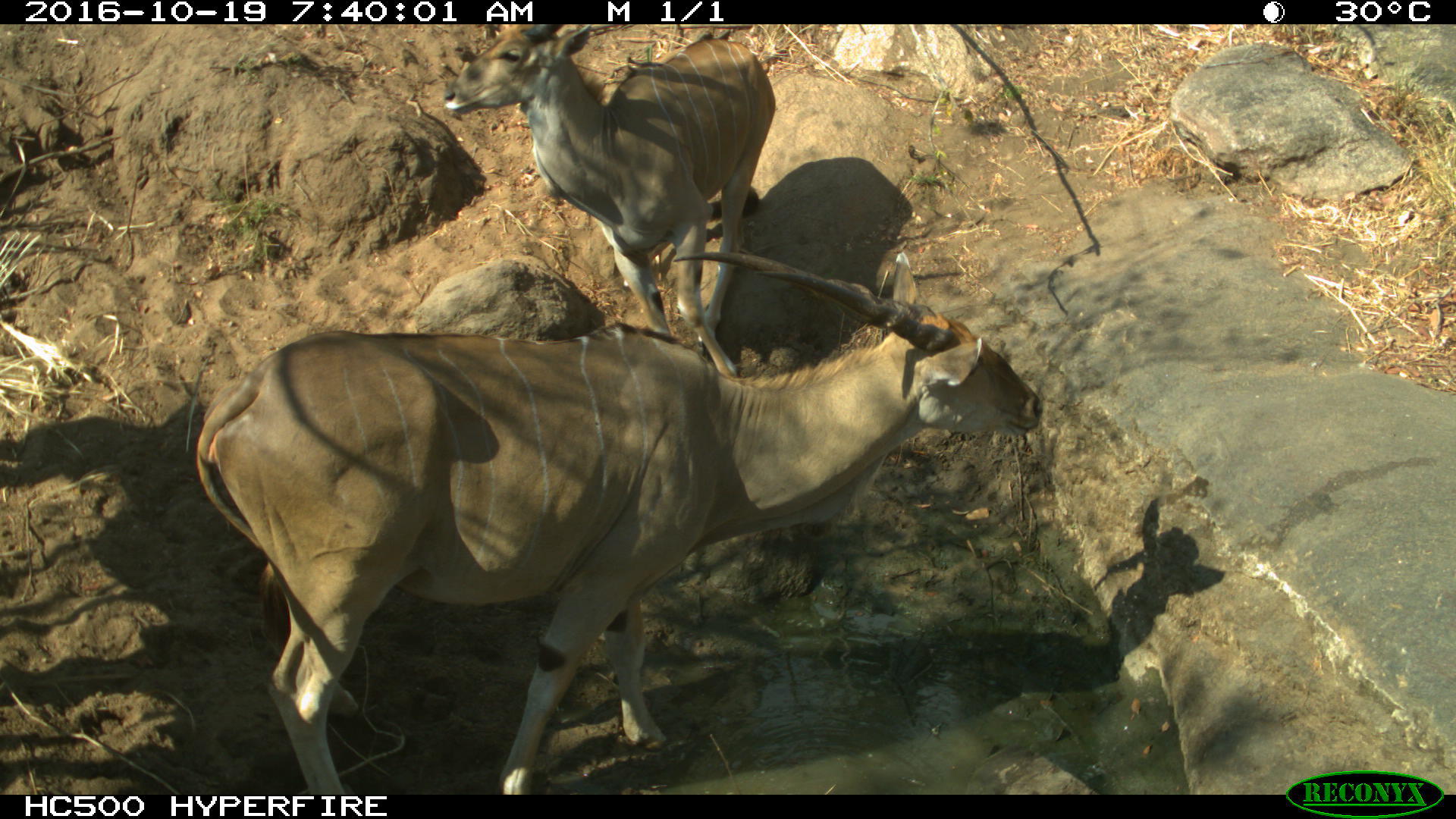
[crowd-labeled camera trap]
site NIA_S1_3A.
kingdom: Animalia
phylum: Chordata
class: Mammalia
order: Artiodactyla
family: Bovidae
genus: Tragelaphus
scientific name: Tragelaphus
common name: kudu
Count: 2.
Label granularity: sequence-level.